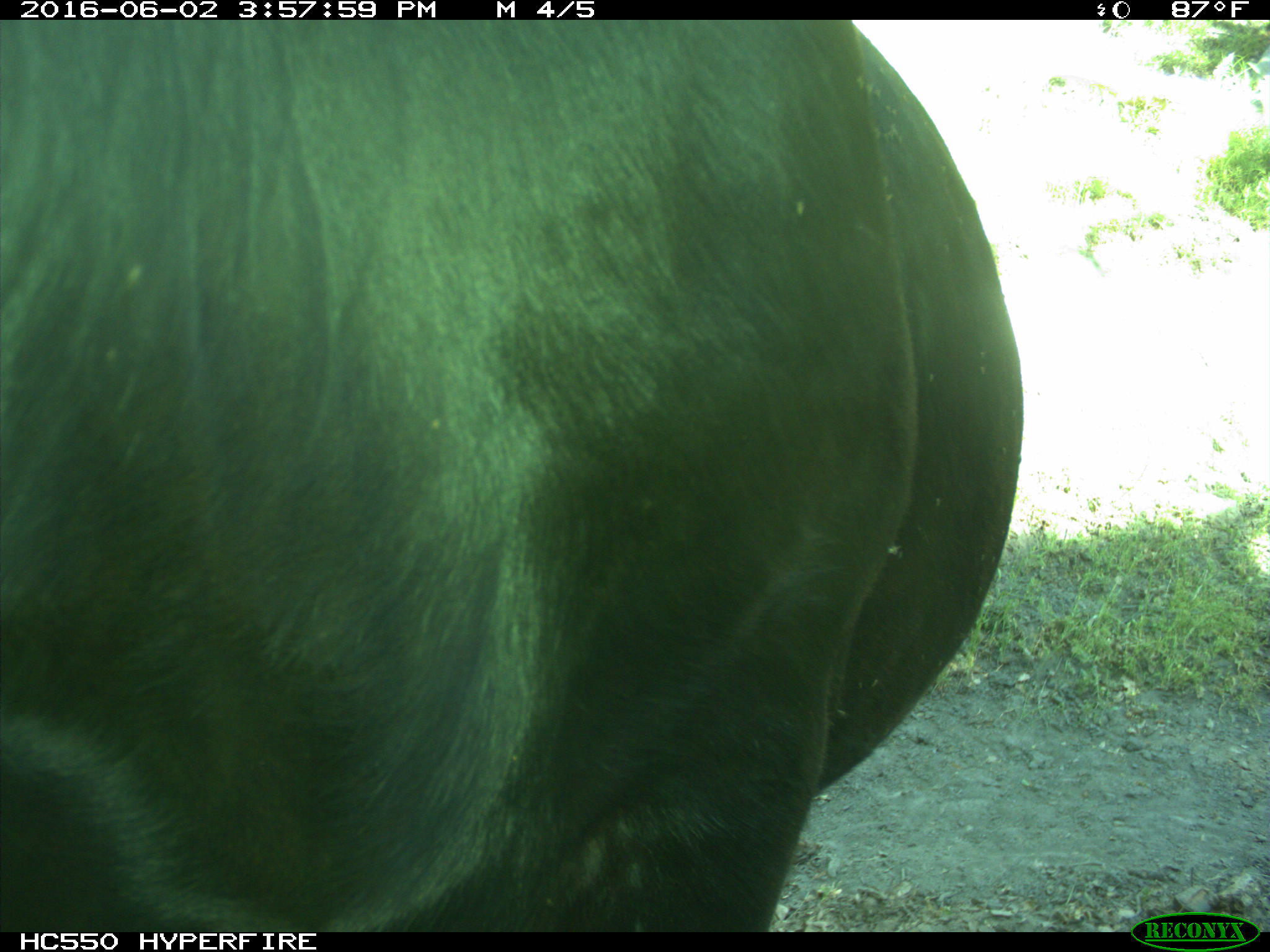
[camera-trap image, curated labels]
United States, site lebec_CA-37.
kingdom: Animalia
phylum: Chordata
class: Mammalia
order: Artiodactyla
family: Bovidae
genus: Bos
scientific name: Bos taurus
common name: domestic cow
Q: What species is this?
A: Bos taurus (domestic cow).